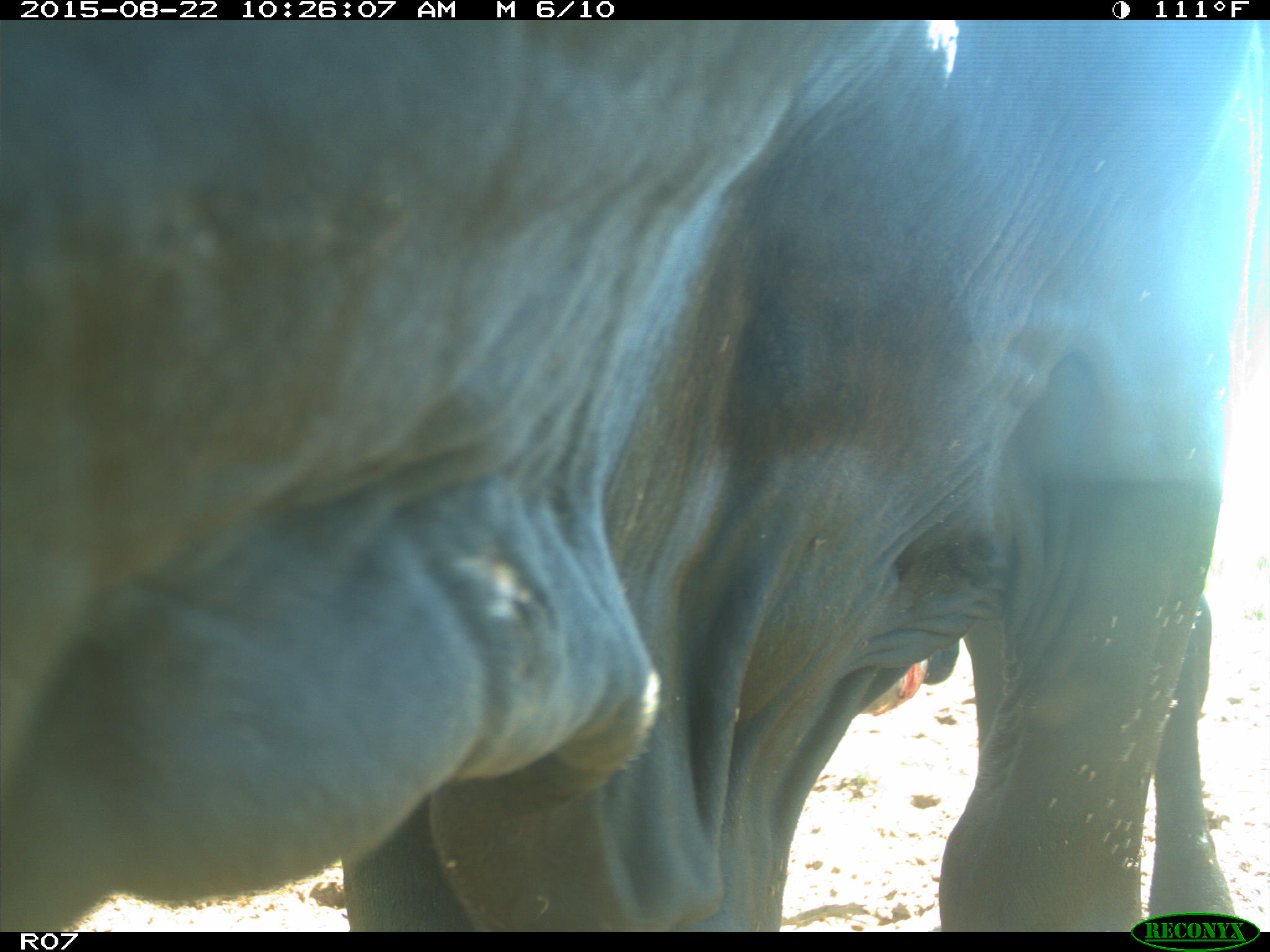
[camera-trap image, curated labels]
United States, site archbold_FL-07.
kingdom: Animalia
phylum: Chordata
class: Mammalia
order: Artiodactyla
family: Bovidae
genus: Bos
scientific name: Bos taurus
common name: domestic cow